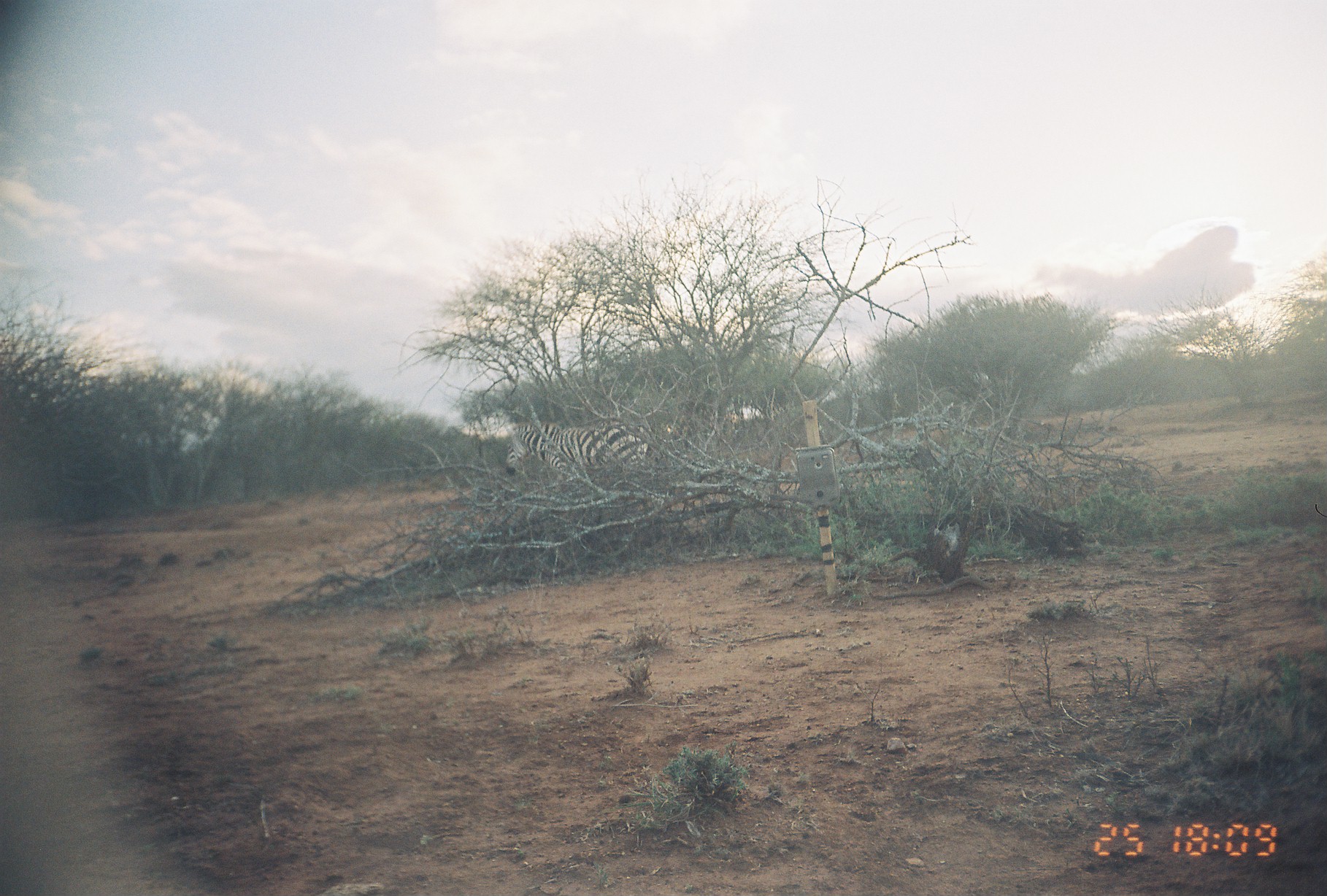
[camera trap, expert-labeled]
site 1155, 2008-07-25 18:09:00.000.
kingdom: Animalia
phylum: Chordata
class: Mammalia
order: Perissodactyla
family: Equidae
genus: Equus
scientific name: Equus quagga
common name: plains zebra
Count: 1.